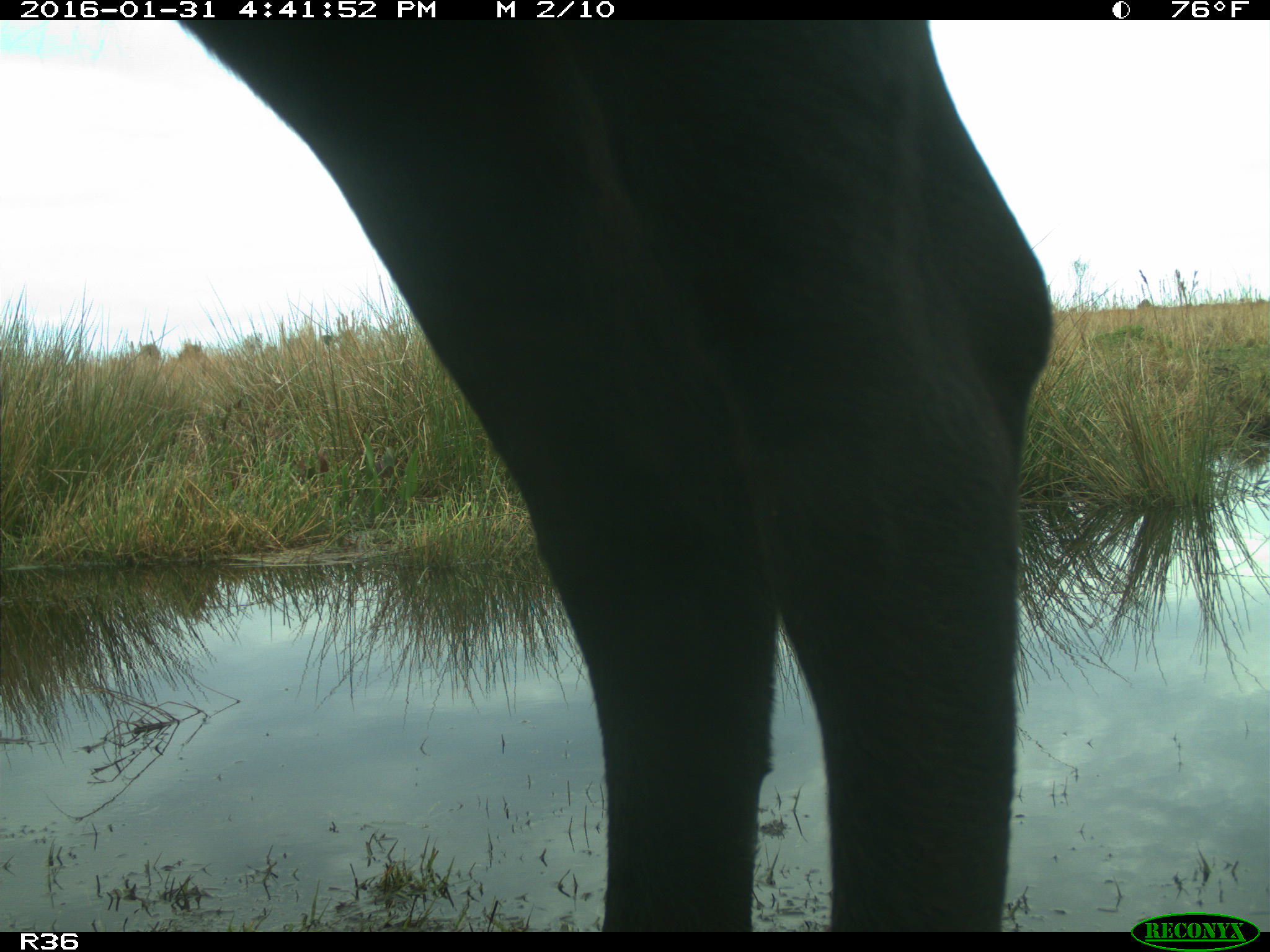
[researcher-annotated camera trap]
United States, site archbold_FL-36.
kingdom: Animalia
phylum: Chordata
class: Mammalia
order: Artiodactyla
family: Bovidae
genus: Bos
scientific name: Bos taurus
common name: domestic cow